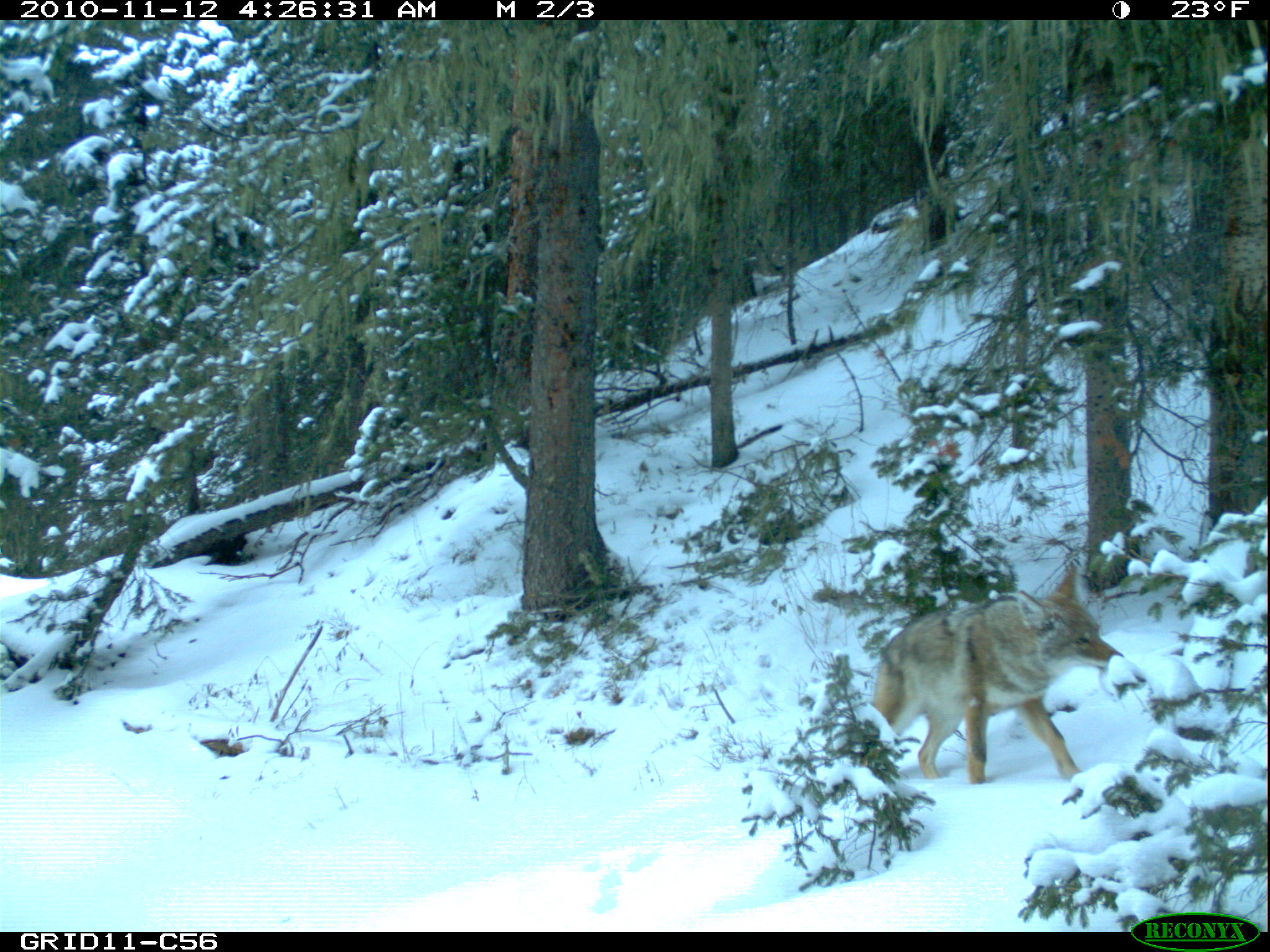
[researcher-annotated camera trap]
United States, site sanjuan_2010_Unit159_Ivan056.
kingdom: Animalia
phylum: Chordata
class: Mammalia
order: Carnivora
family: Canidae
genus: Canis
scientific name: Canis latrans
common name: coyote